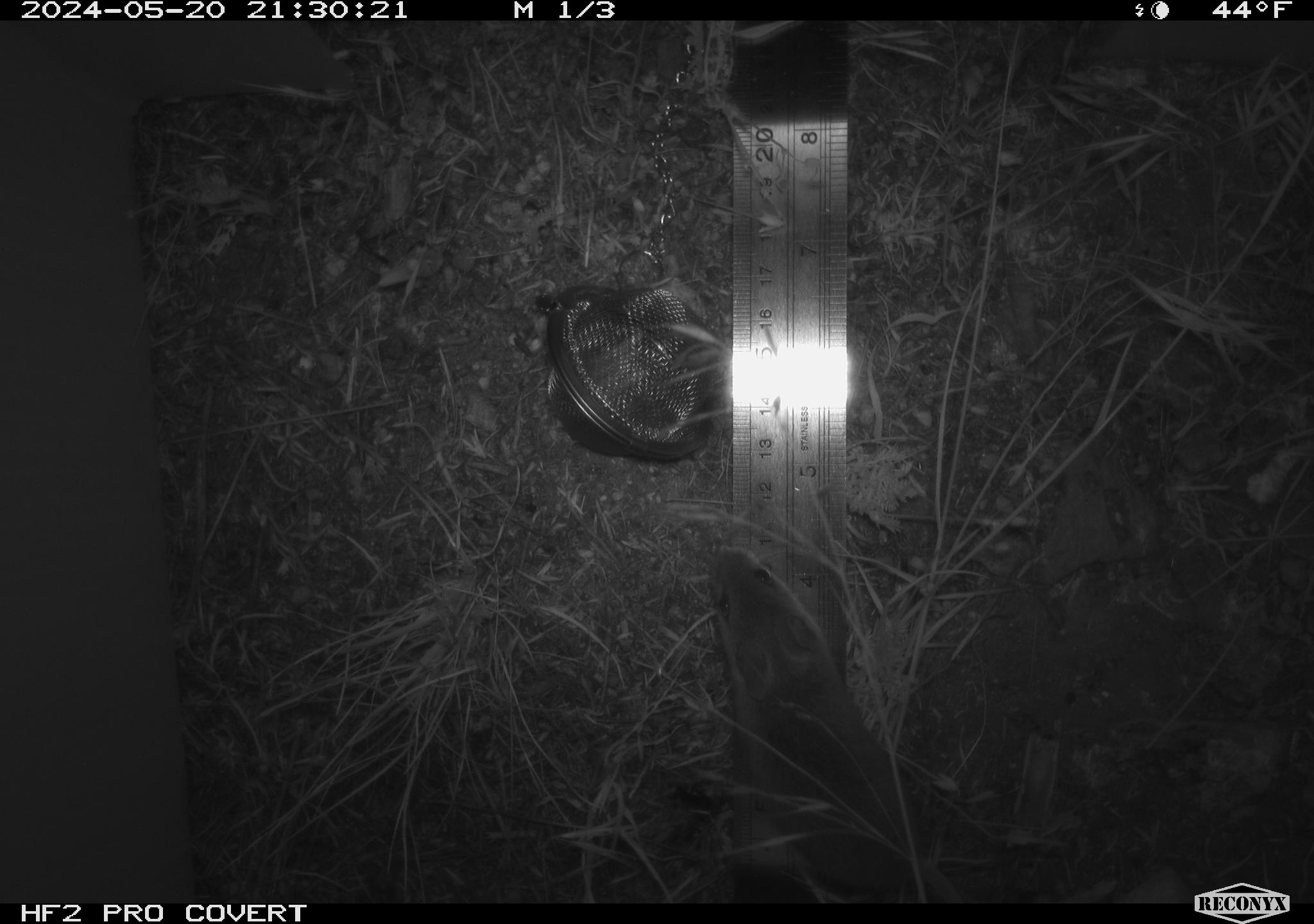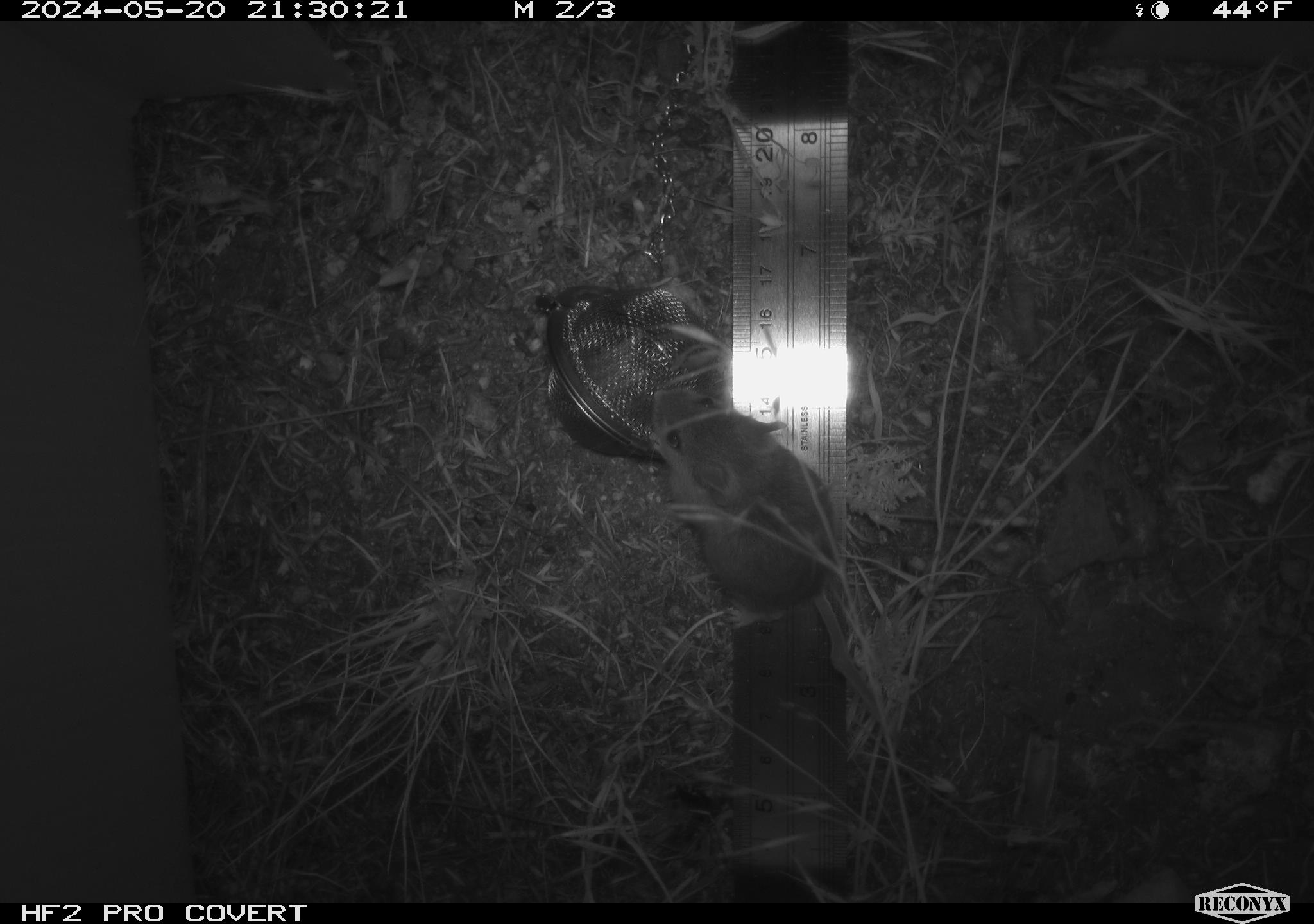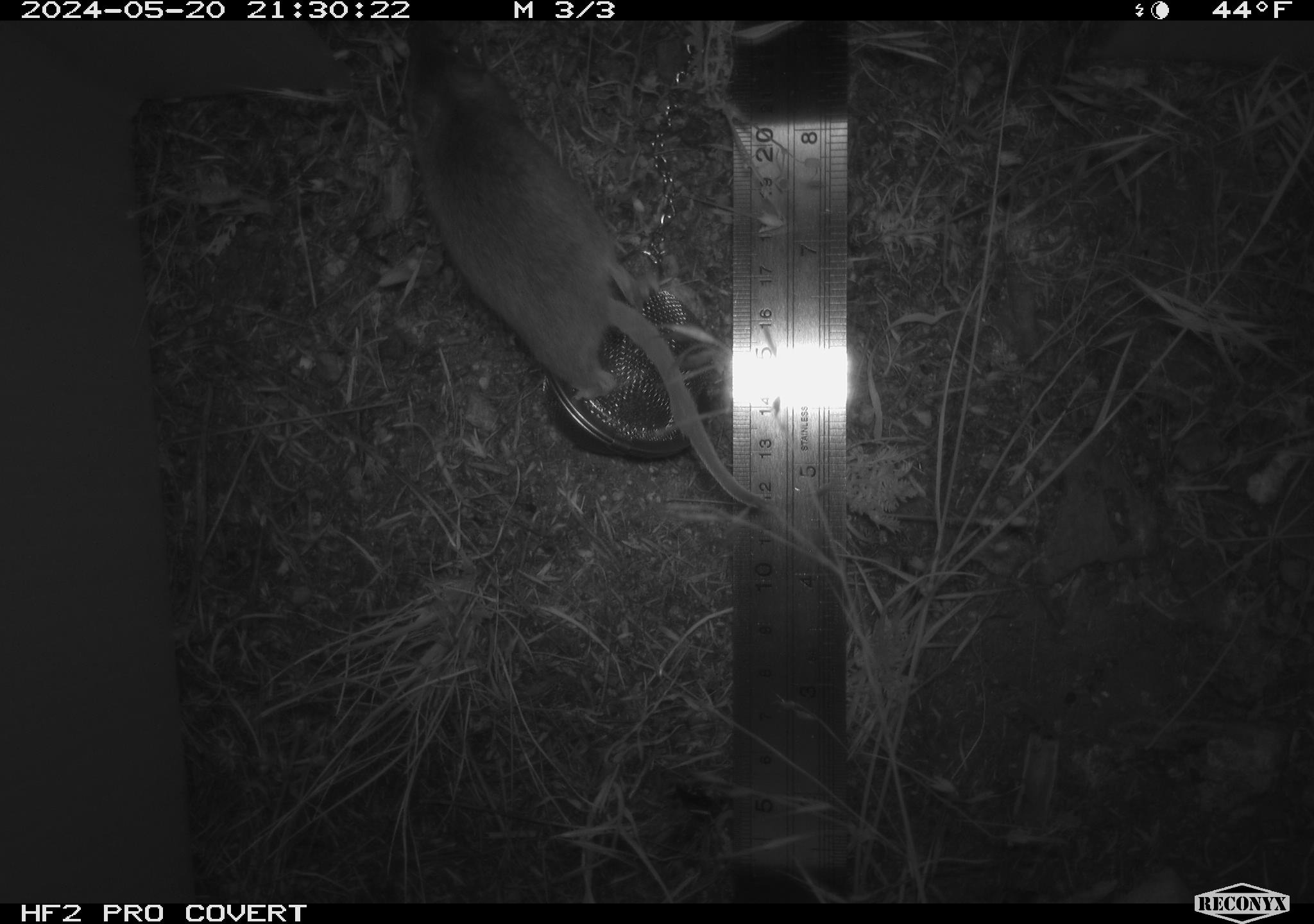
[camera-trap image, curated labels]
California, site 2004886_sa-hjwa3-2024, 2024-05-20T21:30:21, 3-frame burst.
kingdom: Animalia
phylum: Chordata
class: Mammalia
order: Rodentia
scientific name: Rodentia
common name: rodent